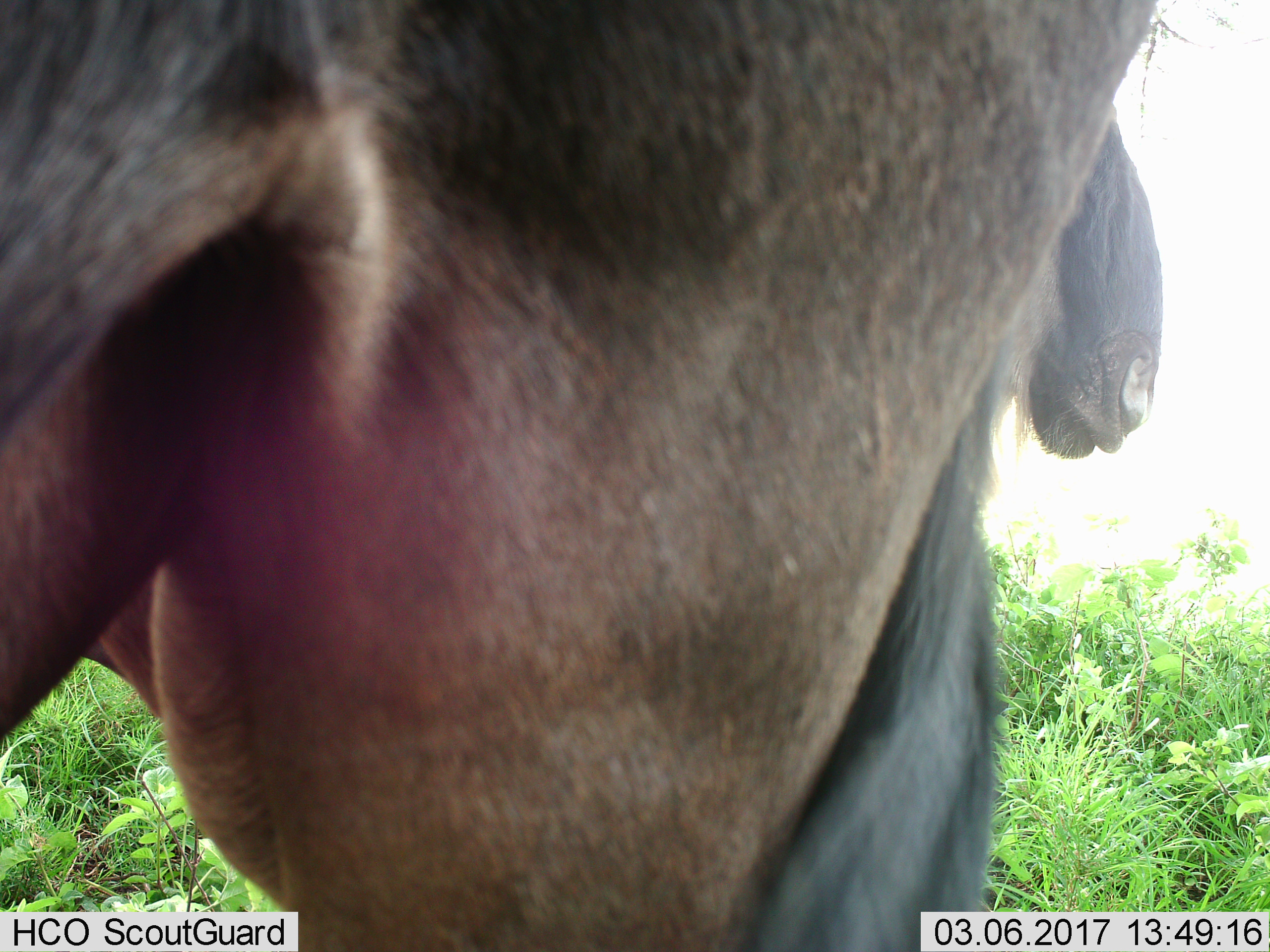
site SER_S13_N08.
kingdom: Animalia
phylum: Chordata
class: Mammalia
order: Artiodactyla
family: Bovidae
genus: Connochaetes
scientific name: Connochaetes taurinus taurinus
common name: blue wildebeest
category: wildebeestblue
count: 2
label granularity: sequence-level